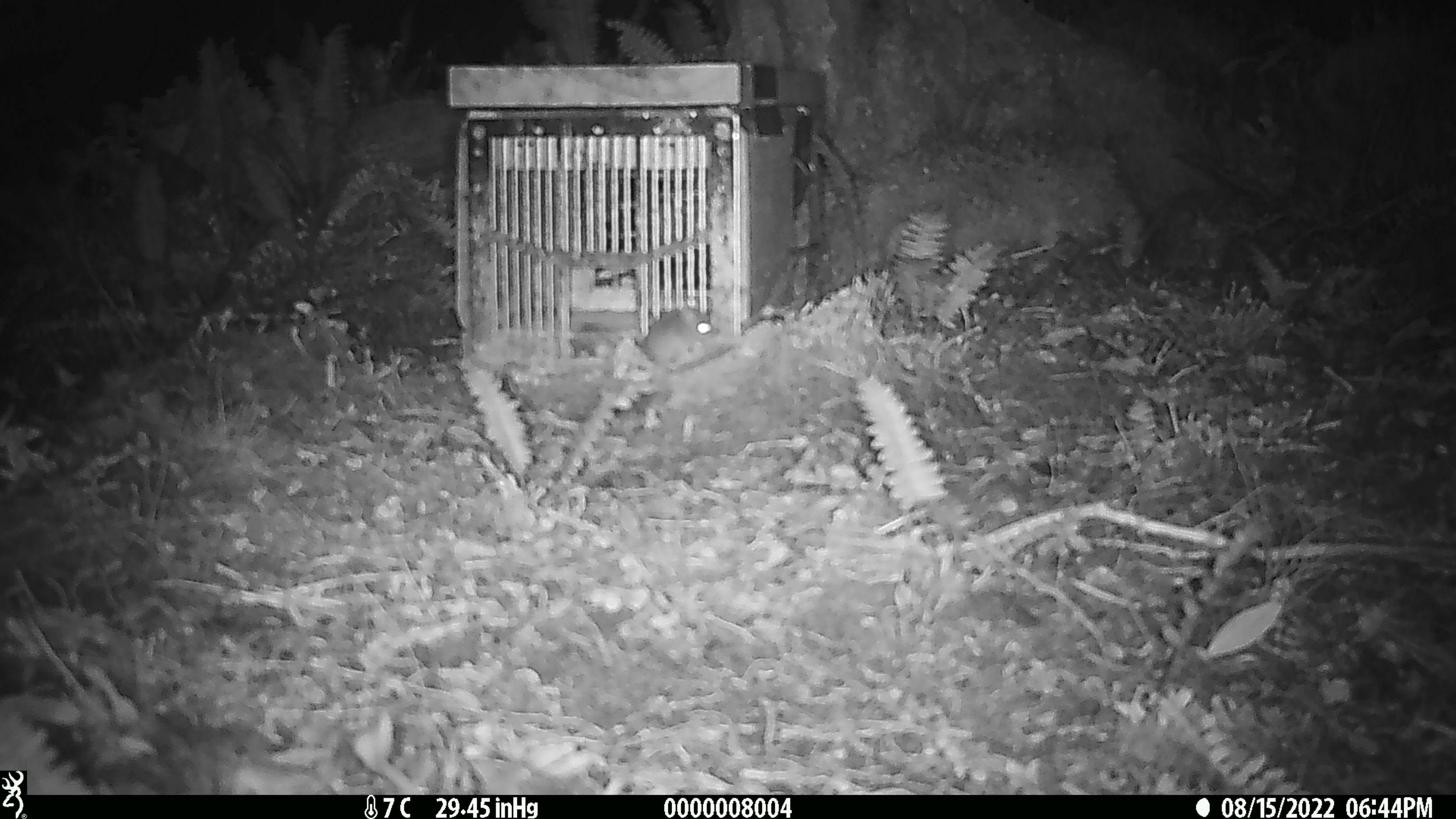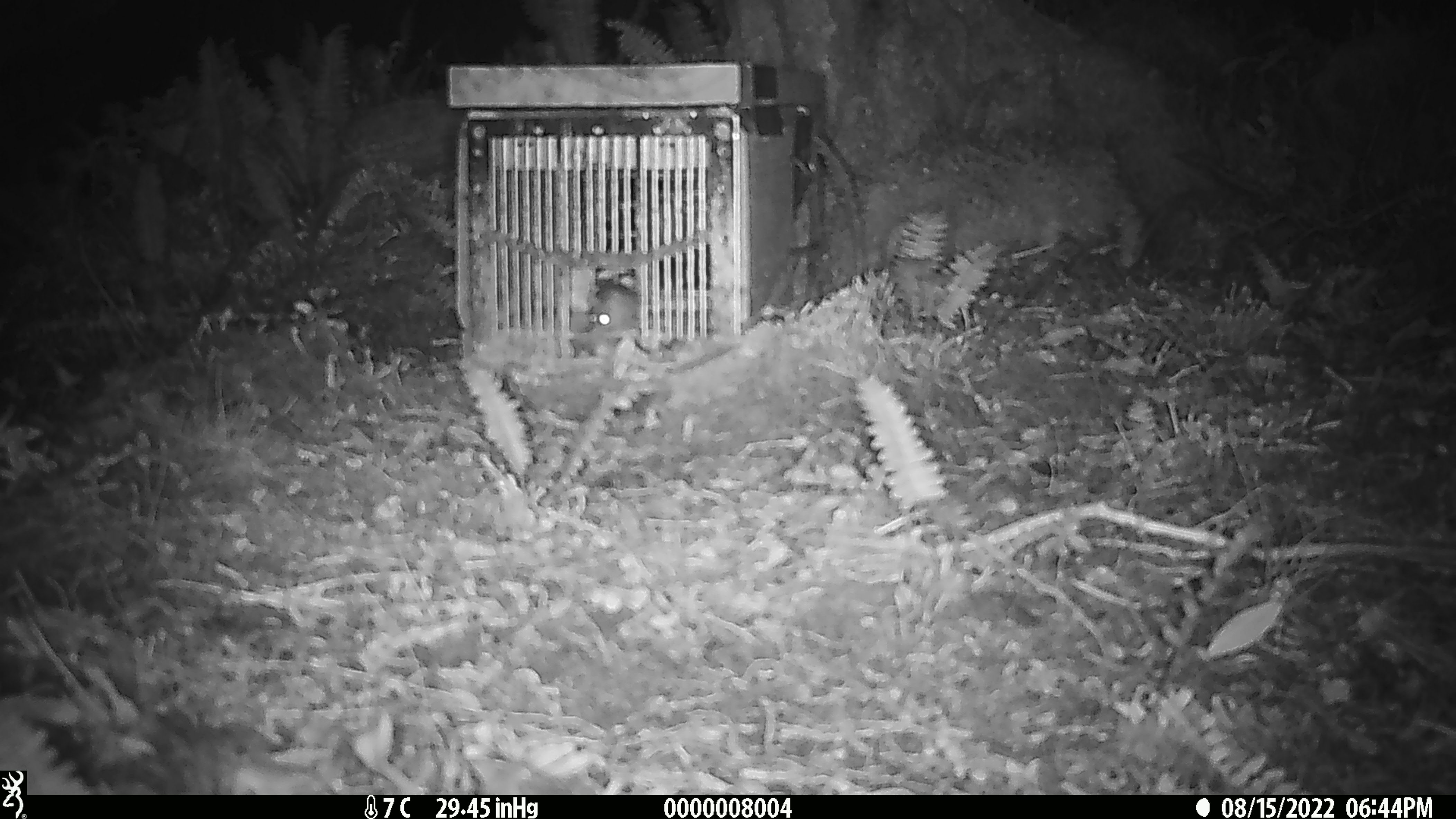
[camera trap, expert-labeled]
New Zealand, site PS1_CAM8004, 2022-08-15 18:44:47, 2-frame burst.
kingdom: Animalia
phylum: Chordata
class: Mammalia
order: Rodentia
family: Muridae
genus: Mus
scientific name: Mus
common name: mouse